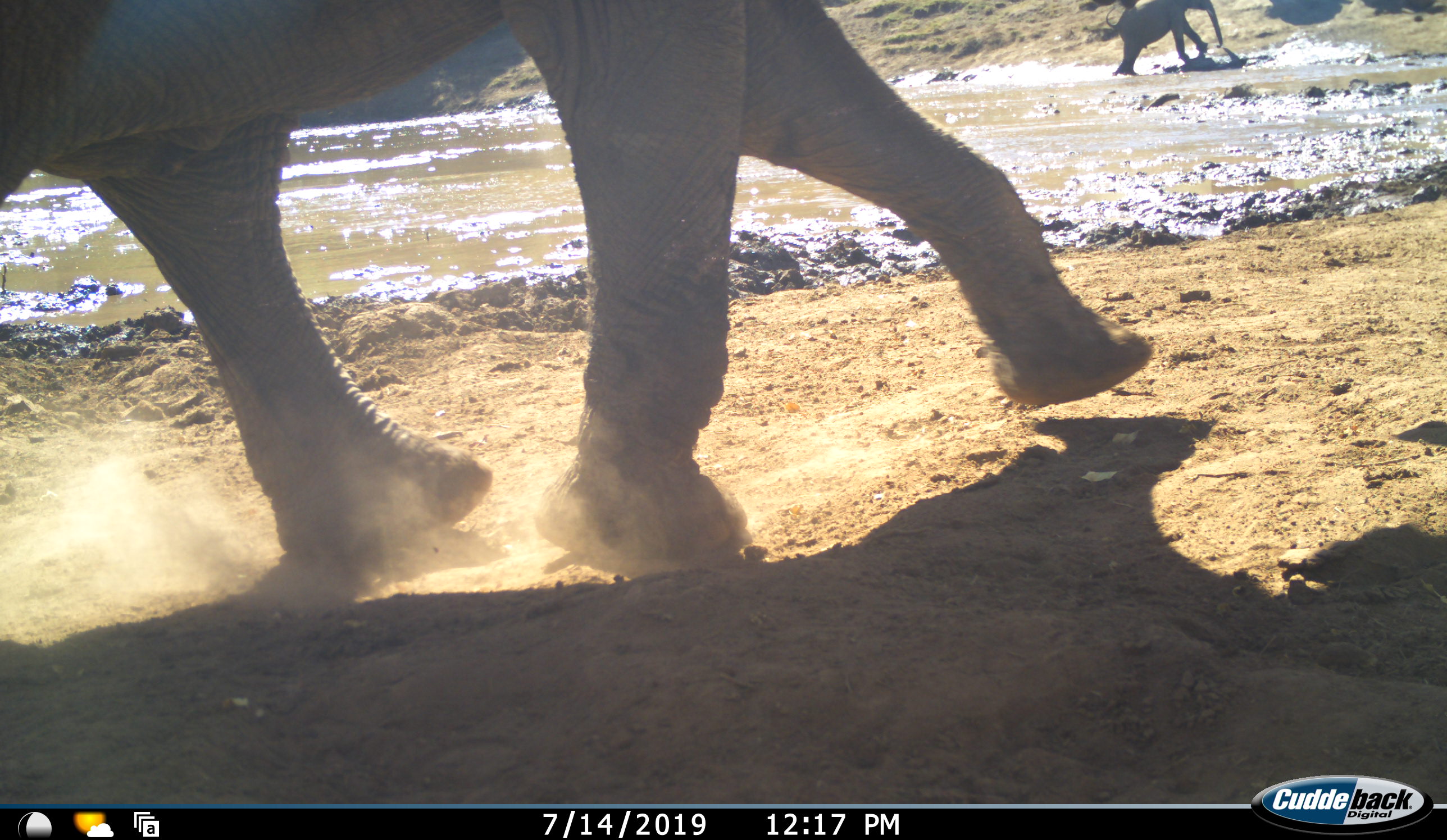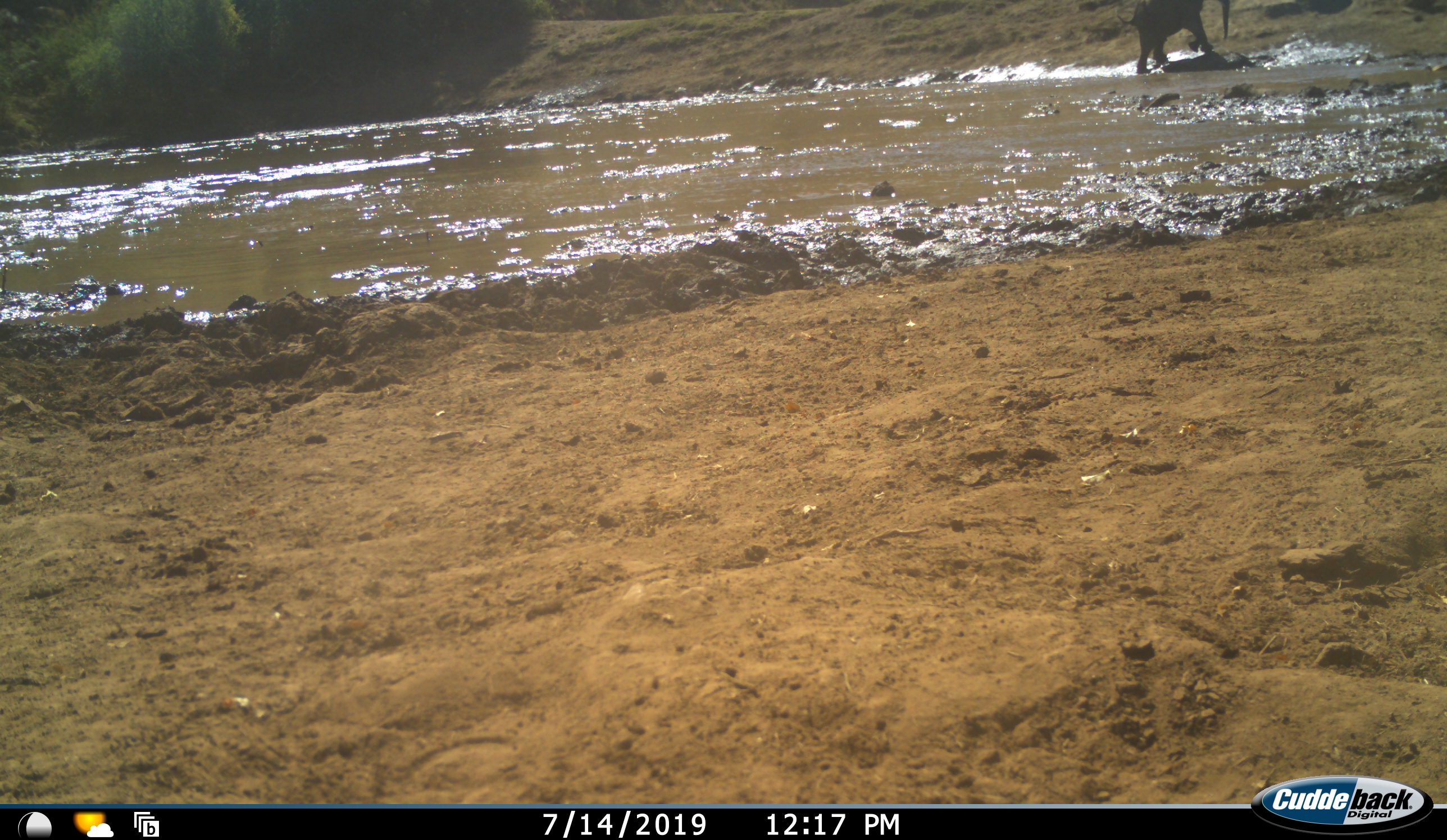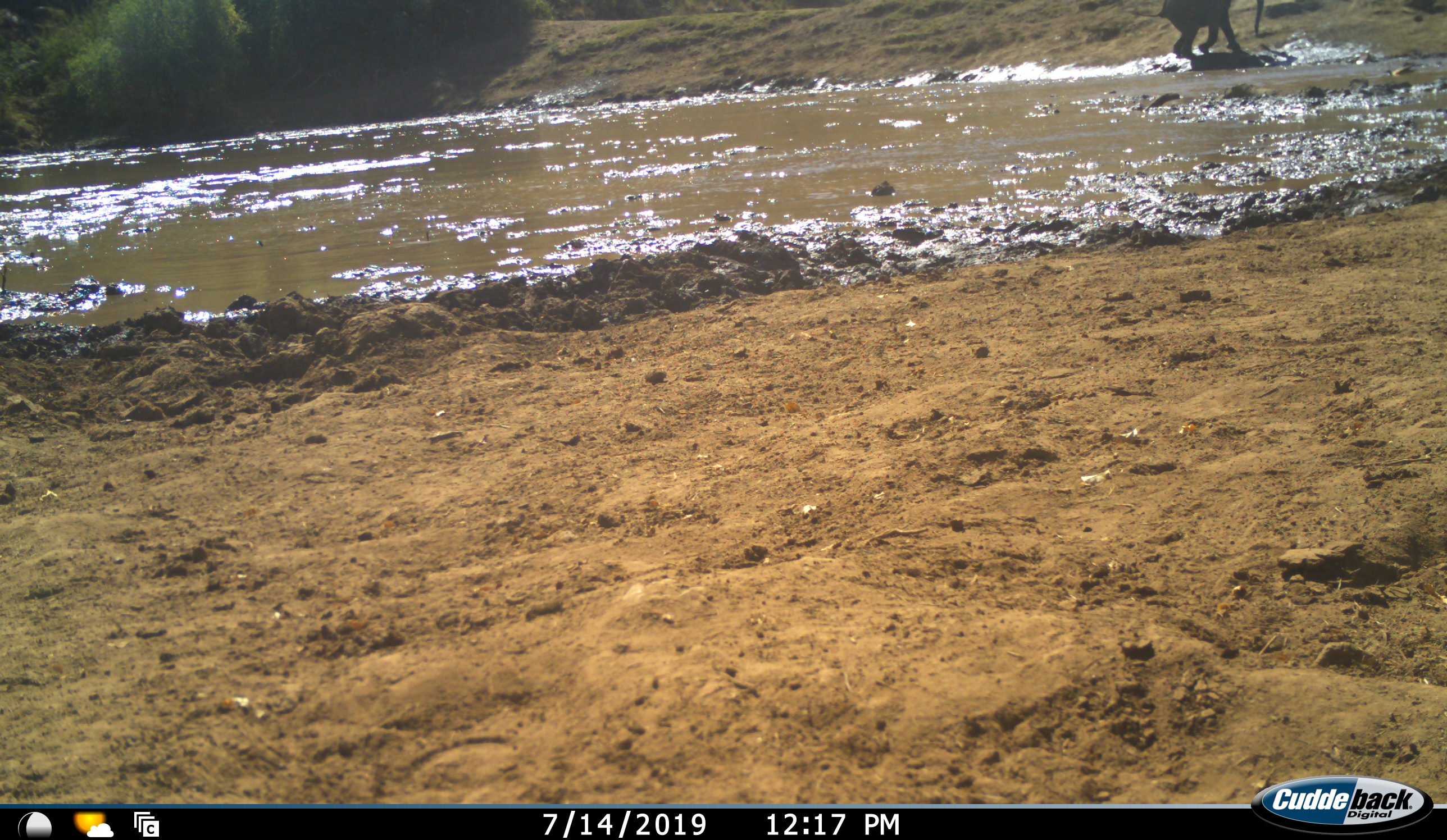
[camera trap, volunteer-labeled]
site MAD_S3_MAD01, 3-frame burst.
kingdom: Animalia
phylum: Chordata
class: Mammalia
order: Proboscidea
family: Elephantidae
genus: Loxodonta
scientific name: Loxodonta africana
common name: african bush elephant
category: elephant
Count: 2.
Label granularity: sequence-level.